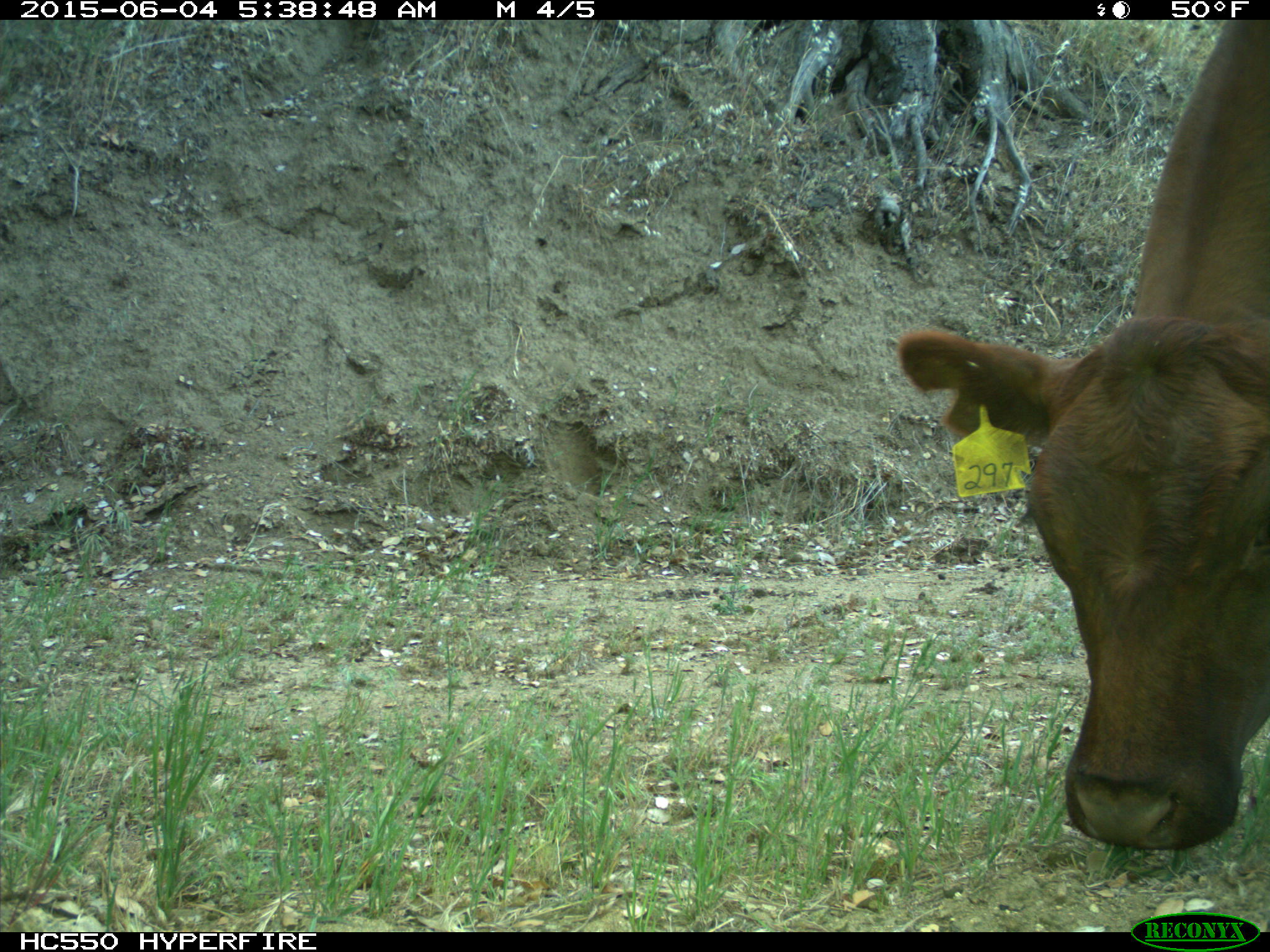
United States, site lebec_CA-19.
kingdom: Animalia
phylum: Chordata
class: Mammalia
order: Artiodactyla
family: Bovidae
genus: Bos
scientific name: Bos taurus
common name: domestic cow